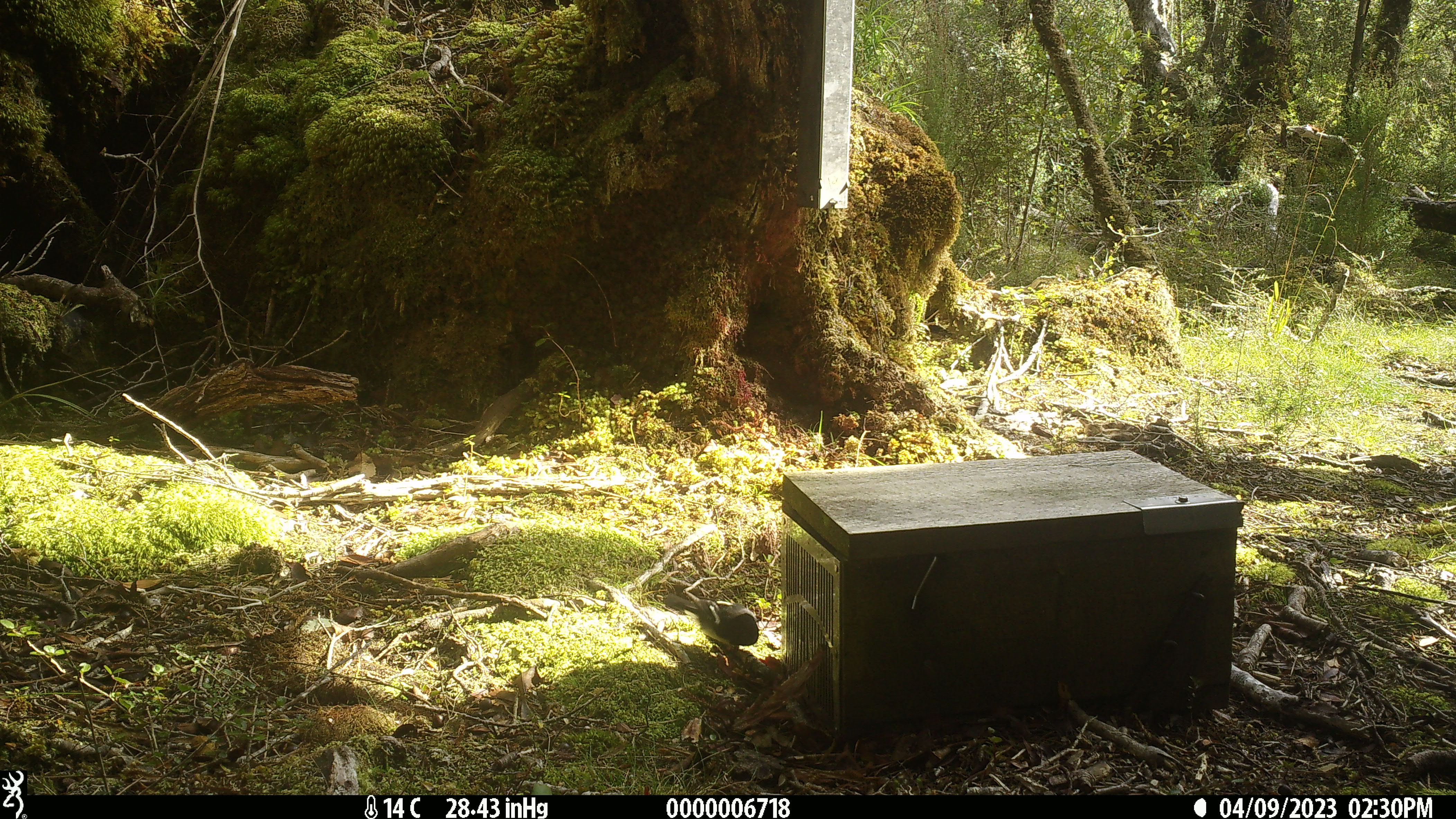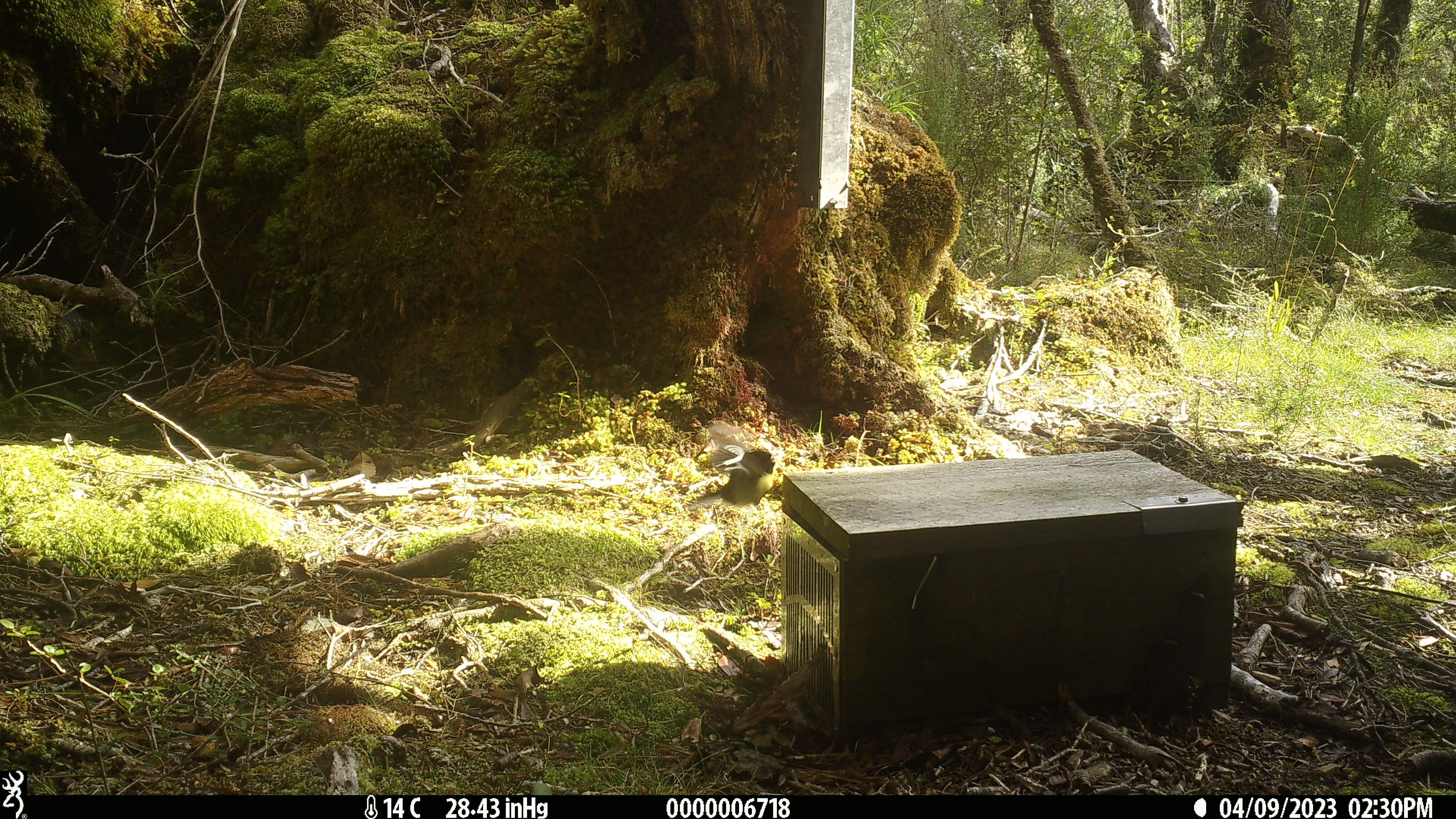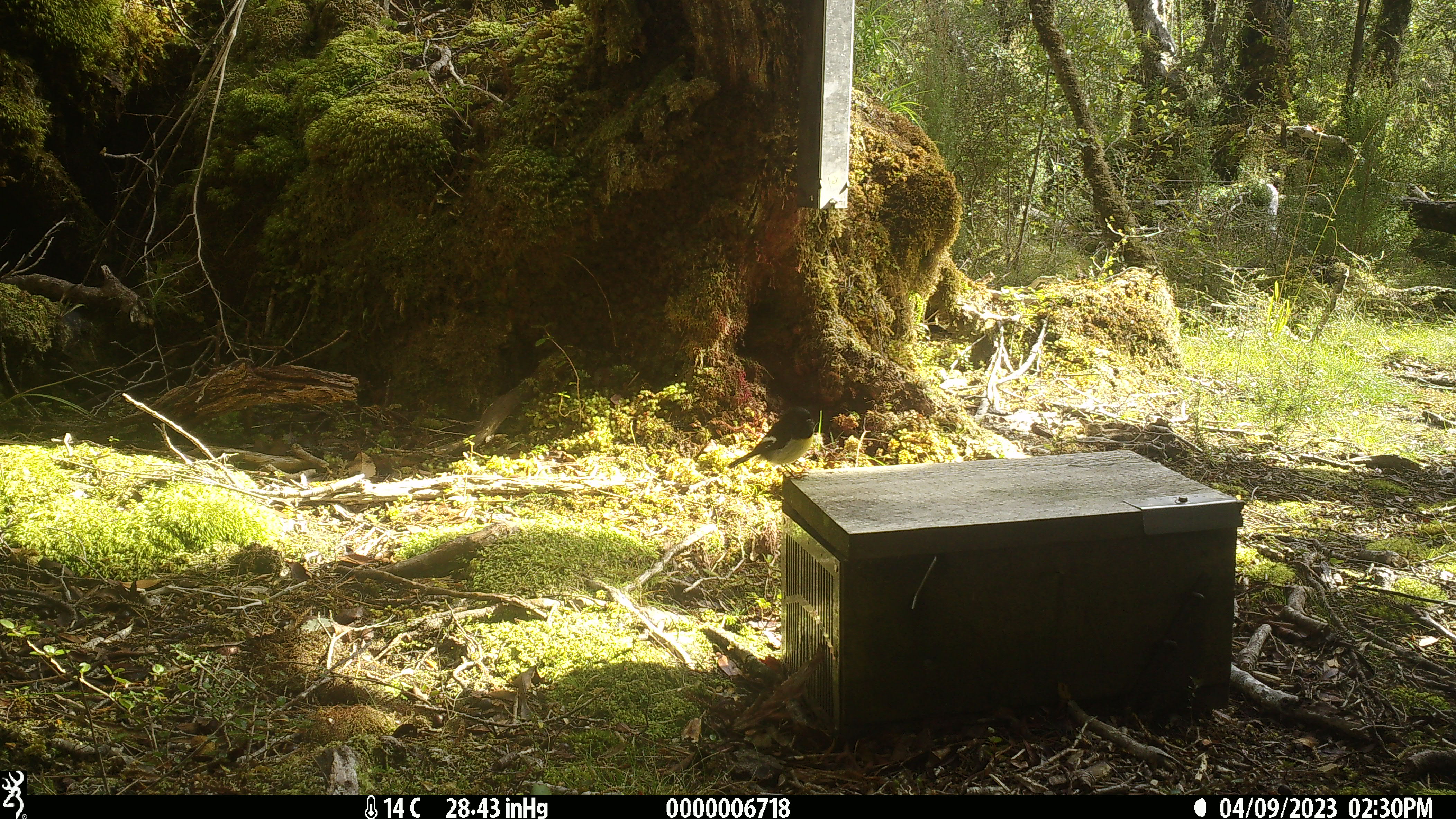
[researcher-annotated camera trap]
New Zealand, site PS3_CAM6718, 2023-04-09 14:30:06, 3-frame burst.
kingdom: Animalia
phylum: Chordata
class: Aves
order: Passeriformes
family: Petroicidae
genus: Petroica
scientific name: Petroica macrocephala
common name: tomtit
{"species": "tomtit (Petroica macrocephala)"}